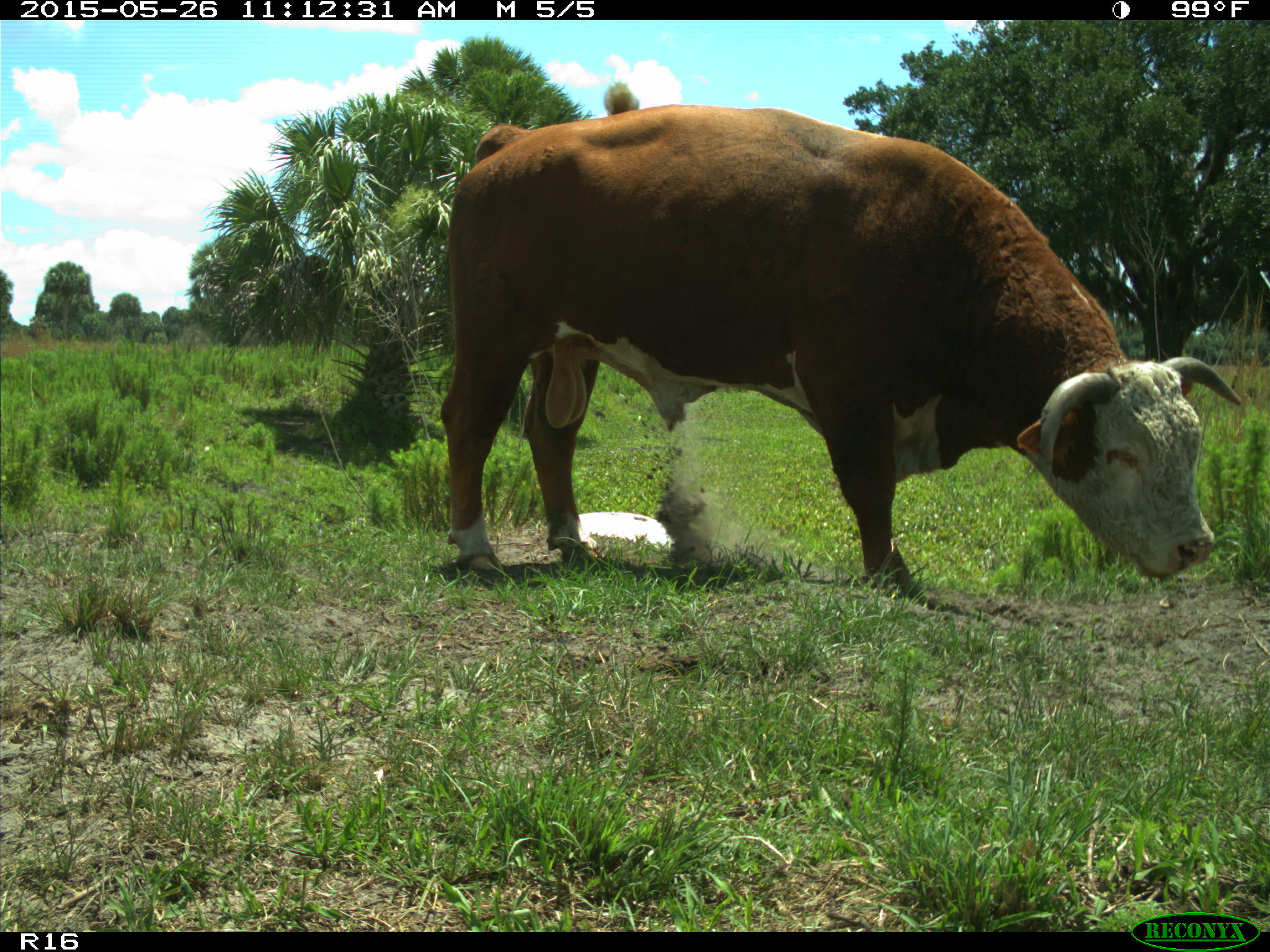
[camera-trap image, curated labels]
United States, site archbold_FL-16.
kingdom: Animalia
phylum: Chordata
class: Mammalia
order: Artiodactyla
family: Bovidae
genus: Bos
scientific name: Bos taurus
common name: domestic cow